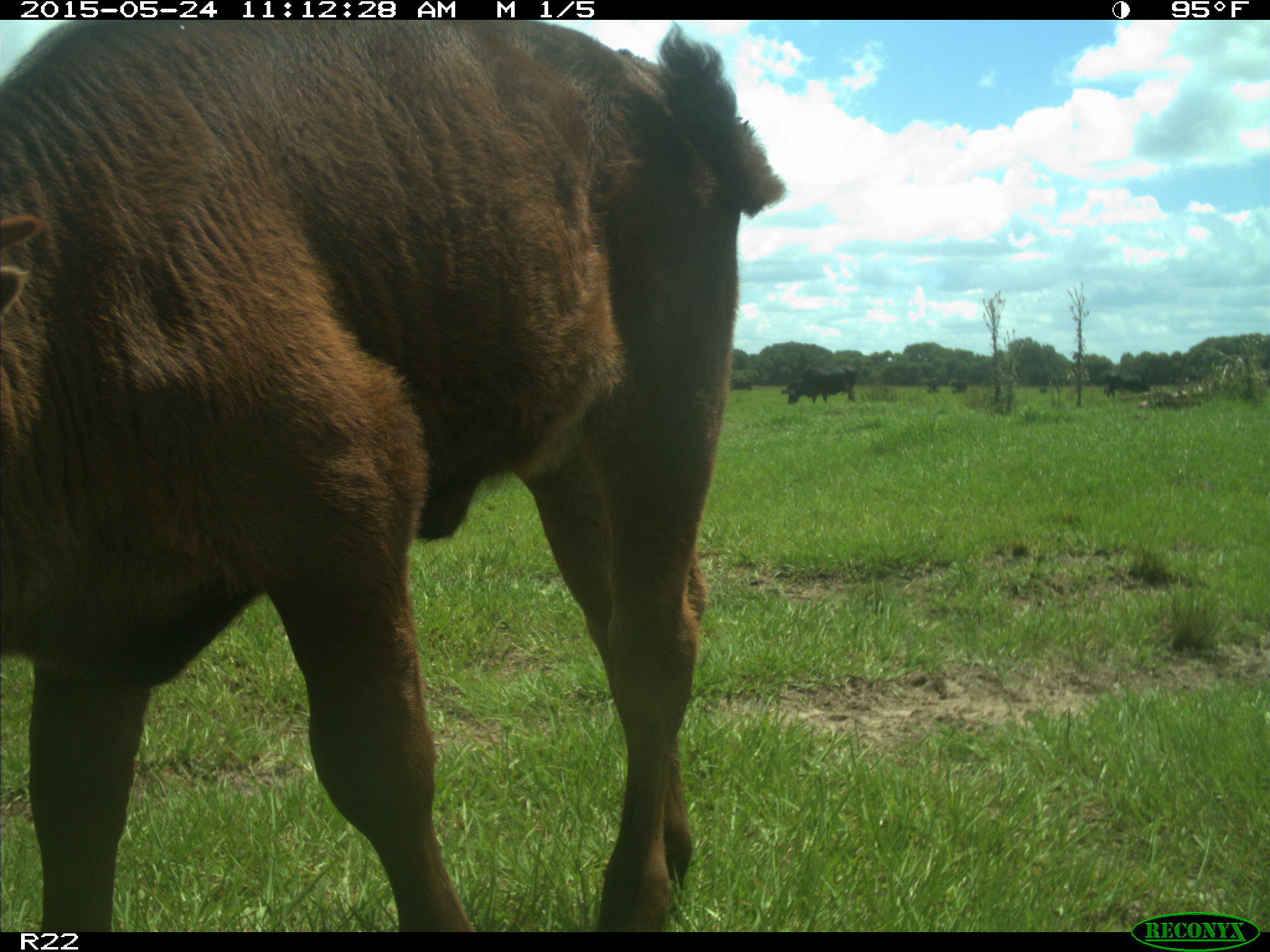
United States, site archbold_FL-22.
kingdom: Animalia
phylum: Chordata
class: Mammalia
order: Artiodactyla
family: Bovidae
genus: Bos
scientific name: Bos taurus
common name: domestic cow